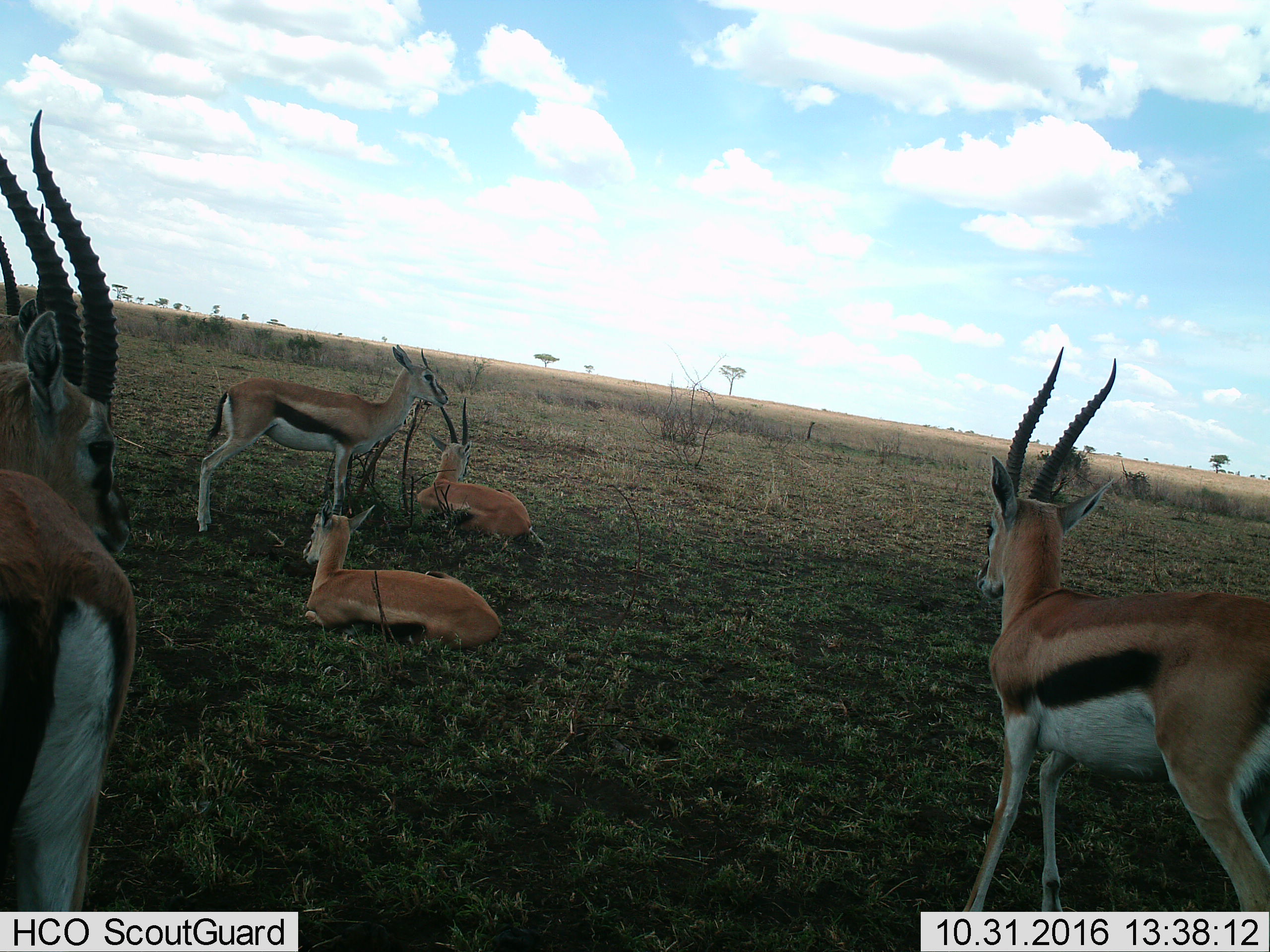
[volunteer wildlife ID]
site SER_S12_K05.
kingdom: Animalia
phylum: Chordata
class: Mammalia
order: Artiodactyla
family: Bovidae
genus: Eudorcas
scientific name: Eudorcas thomsonii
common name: thomson's gazelle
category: gazellethomsons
Gazellethomsons (thomson's gazelle) (Eudorcas thomsonii), count 6. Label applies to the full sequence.